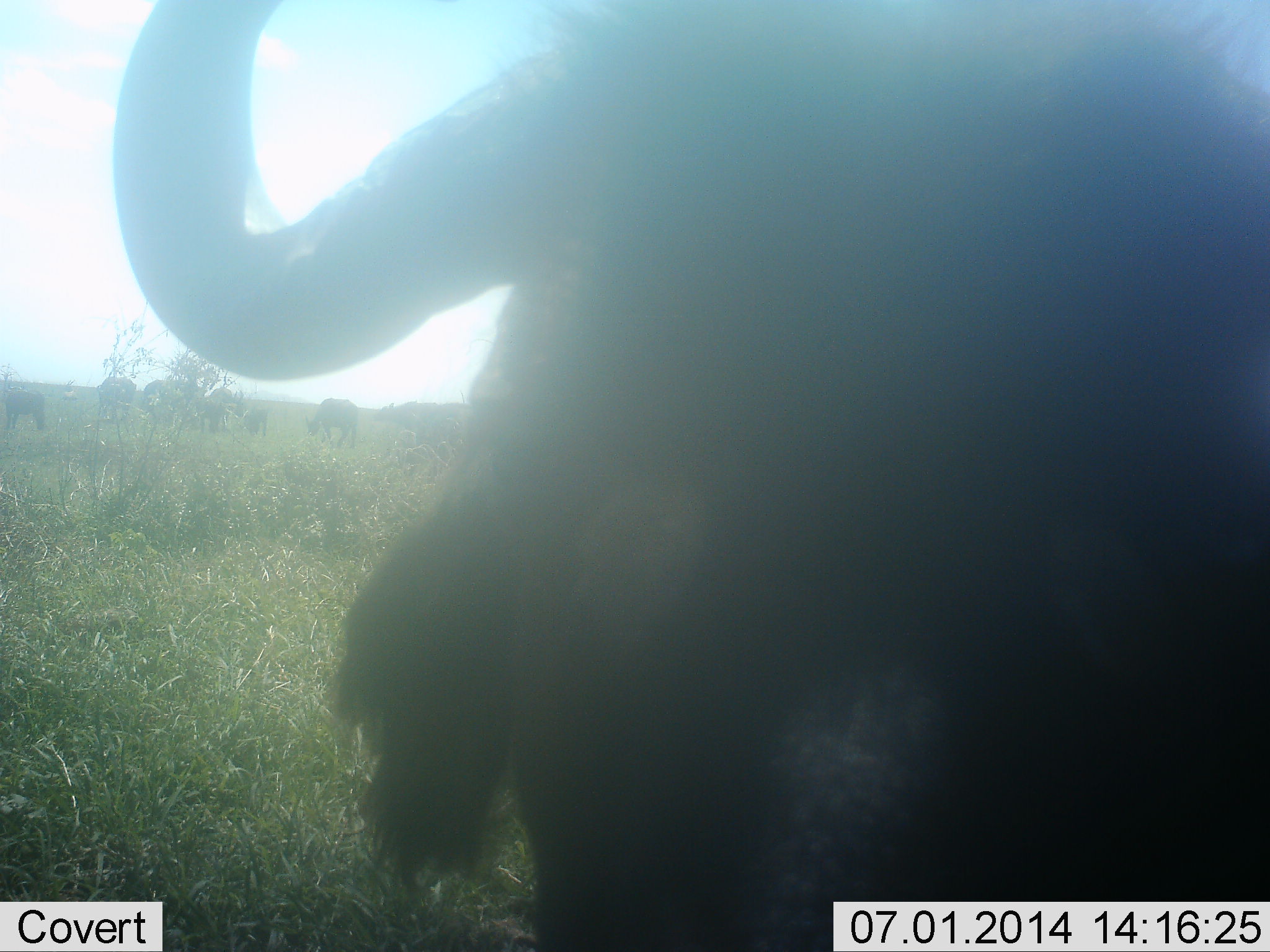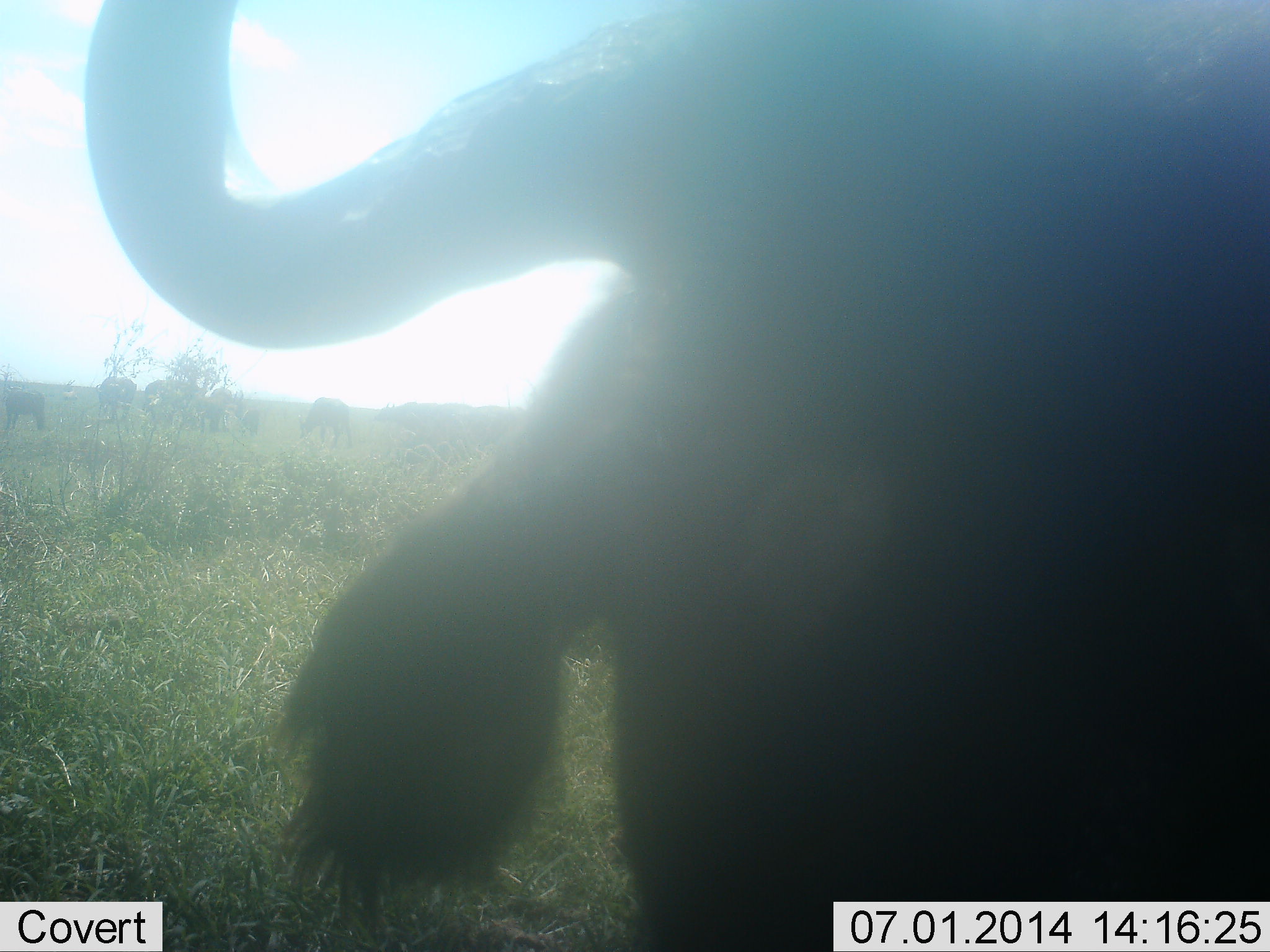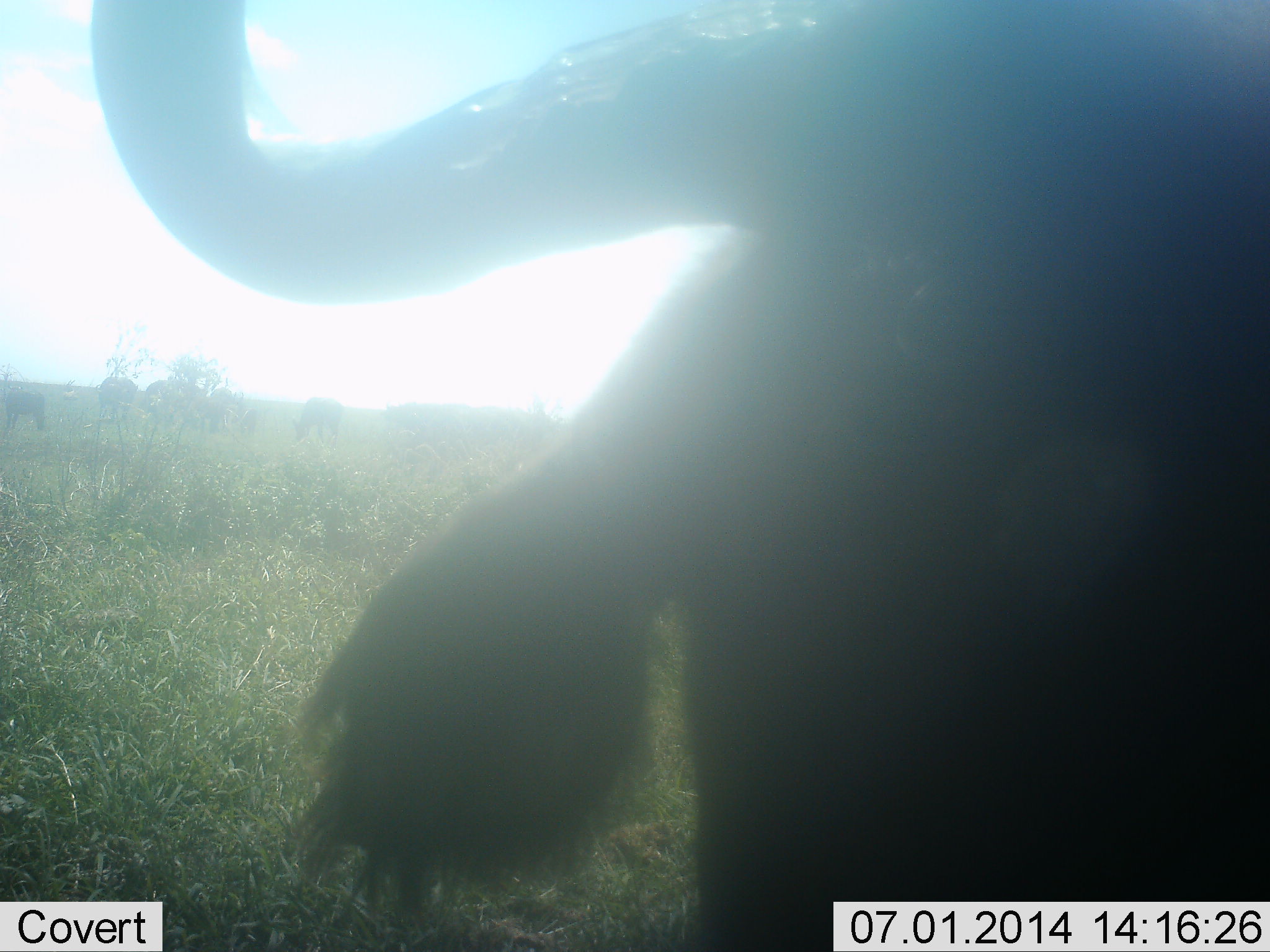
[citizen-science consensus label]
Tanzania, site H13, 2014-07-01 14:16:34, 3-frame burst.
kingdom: Animalia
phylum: Chordata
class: Mammalia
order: Artiodactyla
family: Bovidae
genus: Connochaetes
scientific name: Connochaetes taurinus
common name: blue wildebeest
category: wildebeest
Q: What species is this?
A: Wildebeest (blue wildebeest) (Connochaetes taurinus).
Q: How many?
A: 7.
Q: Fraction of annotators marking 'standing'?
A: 70%.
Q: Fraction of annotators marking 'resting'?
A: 10%.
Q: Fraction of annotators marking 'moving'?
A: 30%.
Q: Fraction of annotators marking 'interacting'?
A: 20%.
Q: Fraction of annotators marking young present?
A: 0%.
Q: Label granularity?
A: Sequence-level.